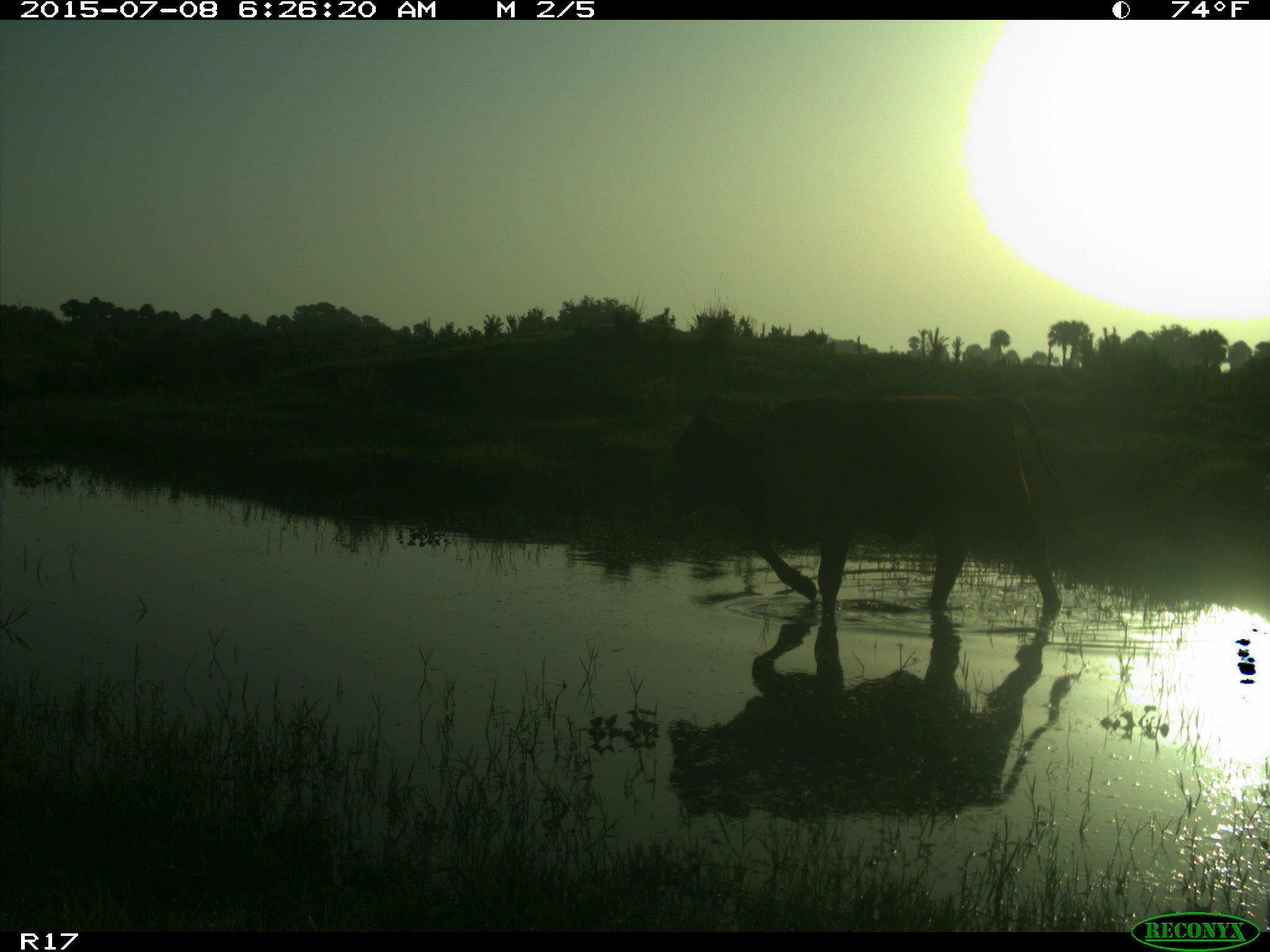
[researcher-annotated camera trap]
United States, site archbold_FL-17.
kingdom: Animalia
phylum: Chordata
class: Mammalia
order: Artiodactyla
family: Bovidae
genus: Bos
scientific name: Bos taurus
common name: domestic cow